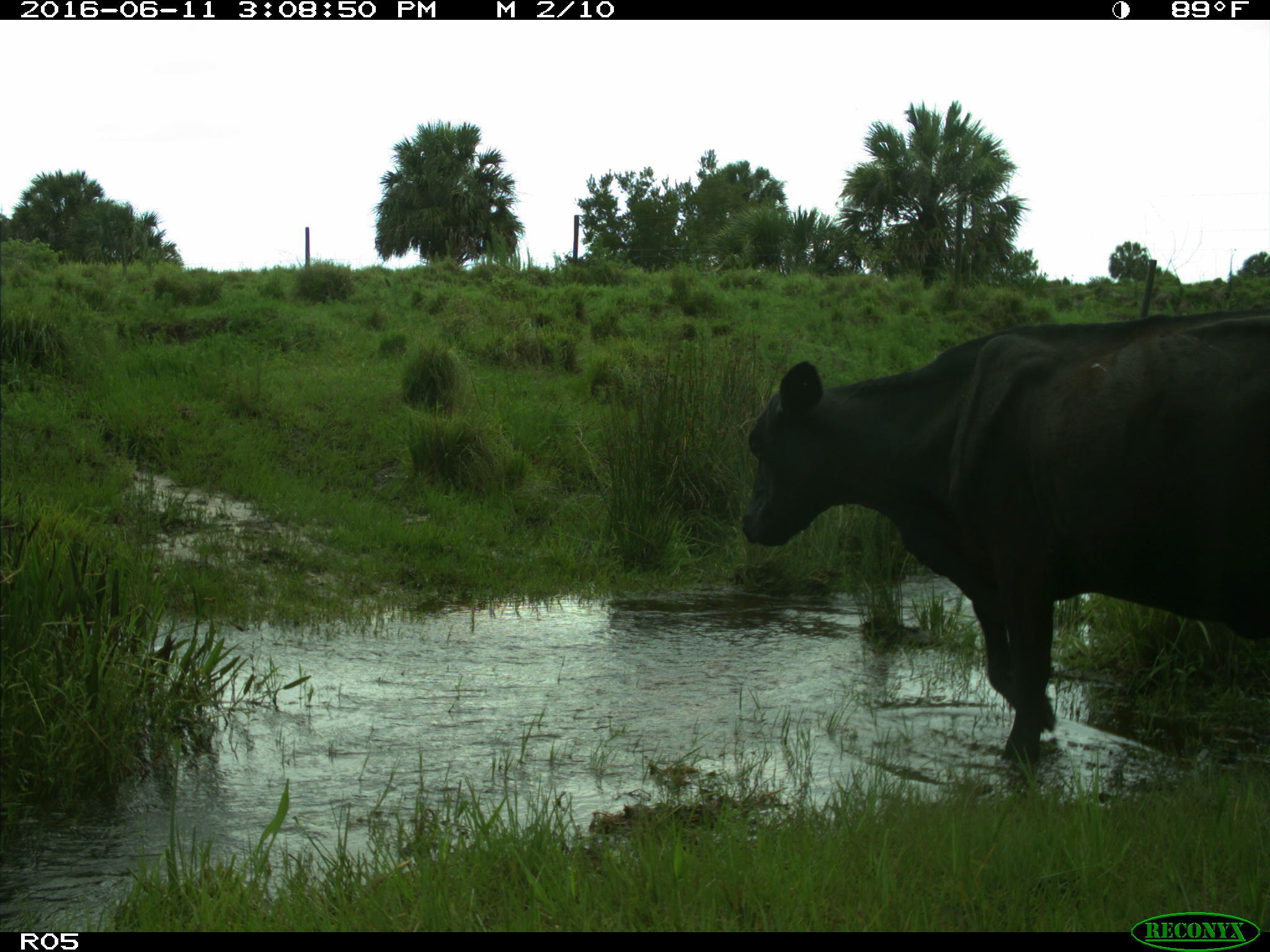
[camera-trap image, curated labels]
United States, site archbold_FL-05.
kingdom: Animalia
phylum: Chordata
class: Mammalia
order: Artiodactyla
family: Bovidae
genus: Bos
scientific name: Bos taurus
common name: domestic cow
Bos taurus (domestic cow).